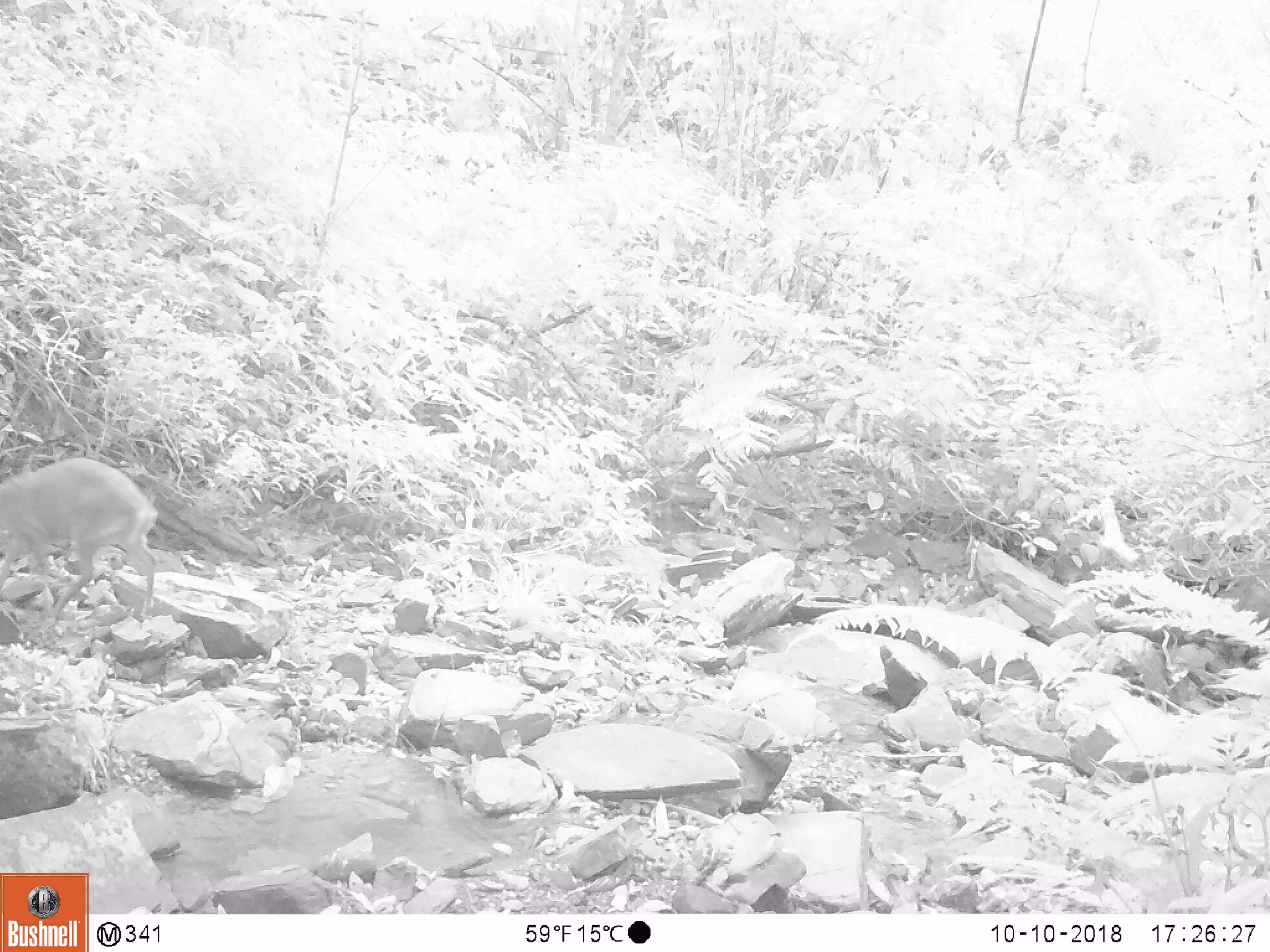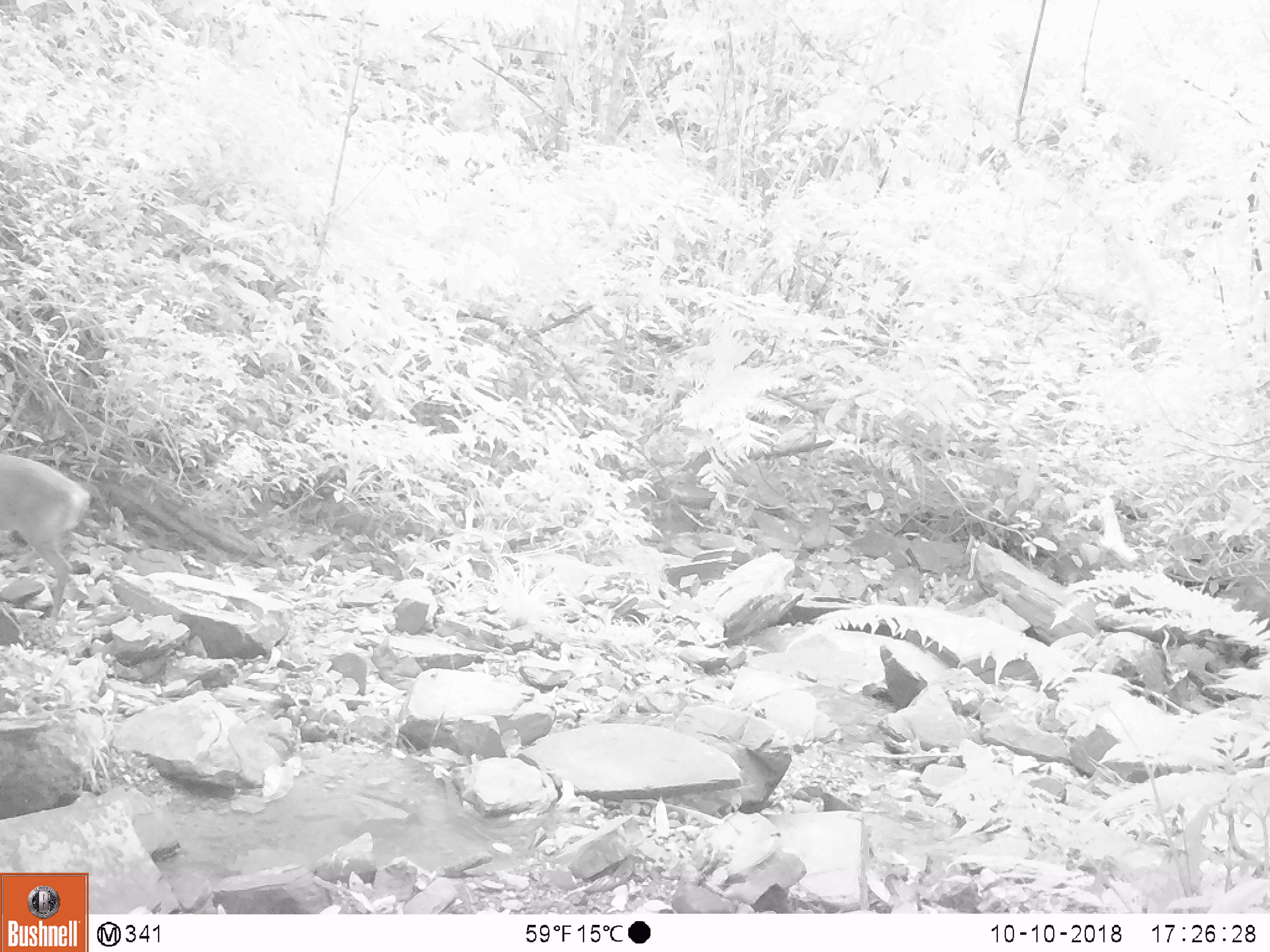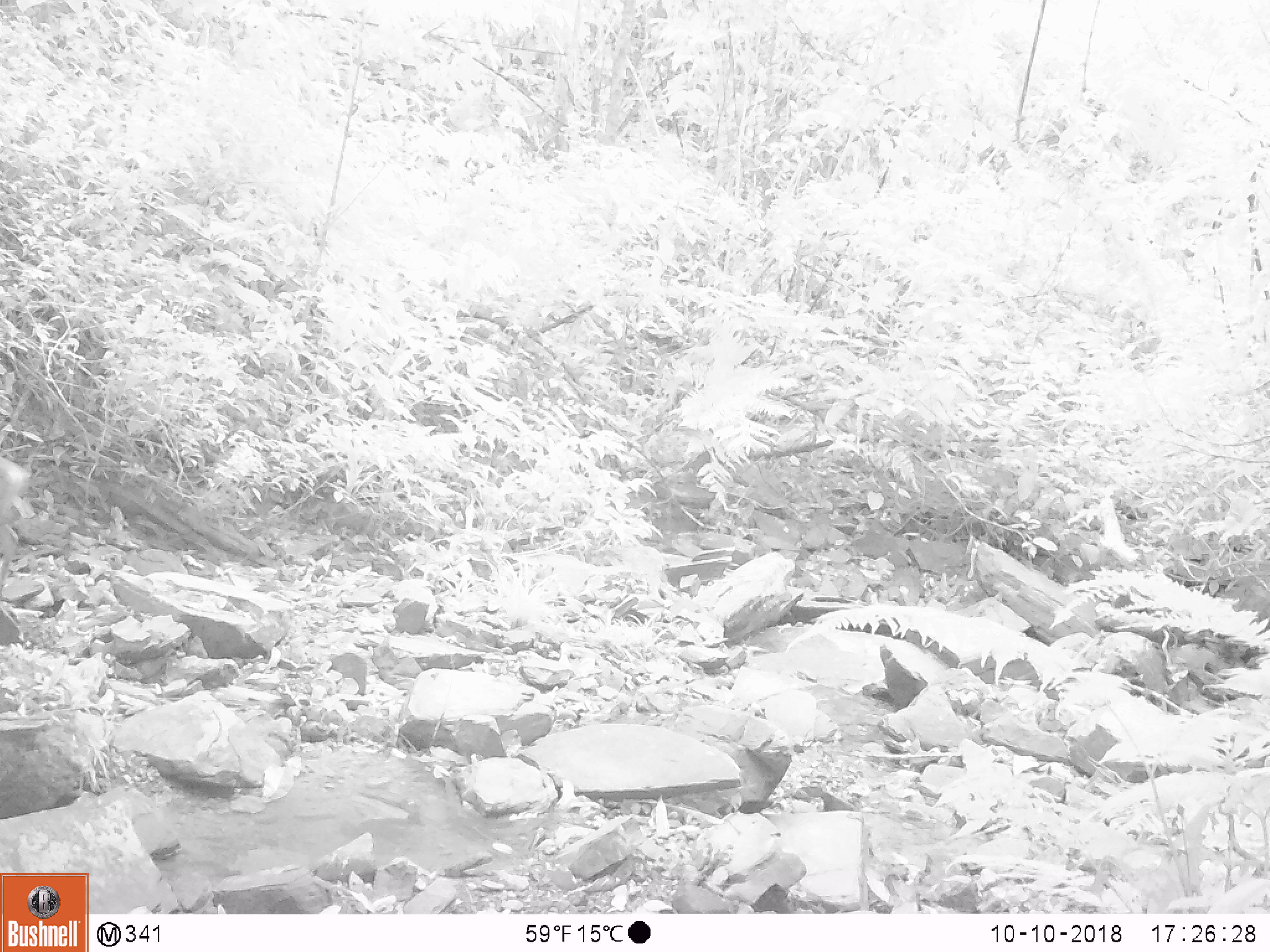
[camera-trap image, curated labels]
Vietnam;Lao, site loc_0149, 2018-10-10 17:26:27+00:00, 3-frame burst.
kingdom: Animalia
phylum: Chordata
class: Mammalia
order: Artiodactyla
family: Cervidae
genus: Muntiacus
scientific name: Muntiacus rooseveltorum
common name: roosevelt's muntjac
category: roosevelts muntjac group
Roosevelts muntjac group (roosevelt's muntjac) (Muntiacus rooseveltorum). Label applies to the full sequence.